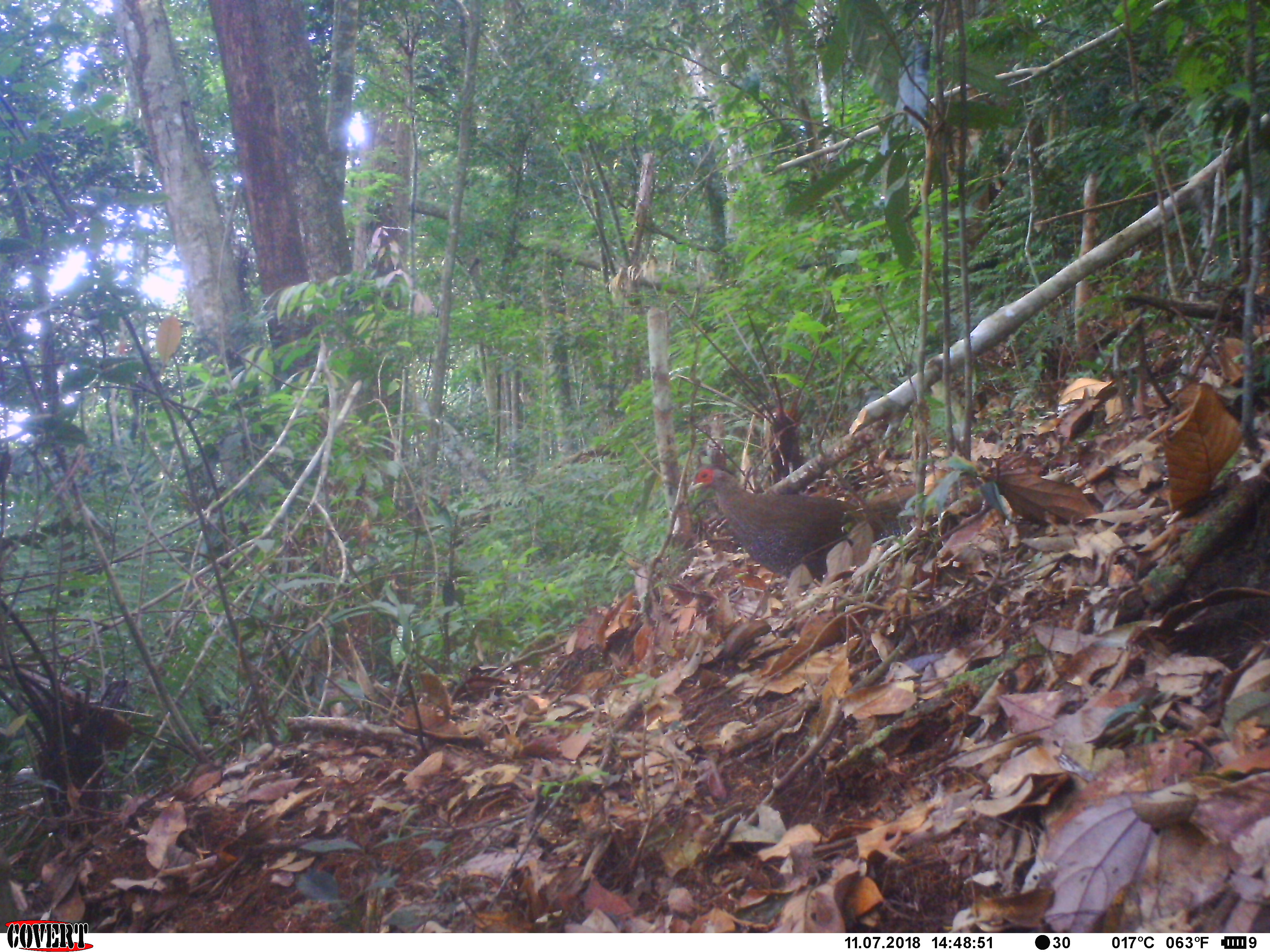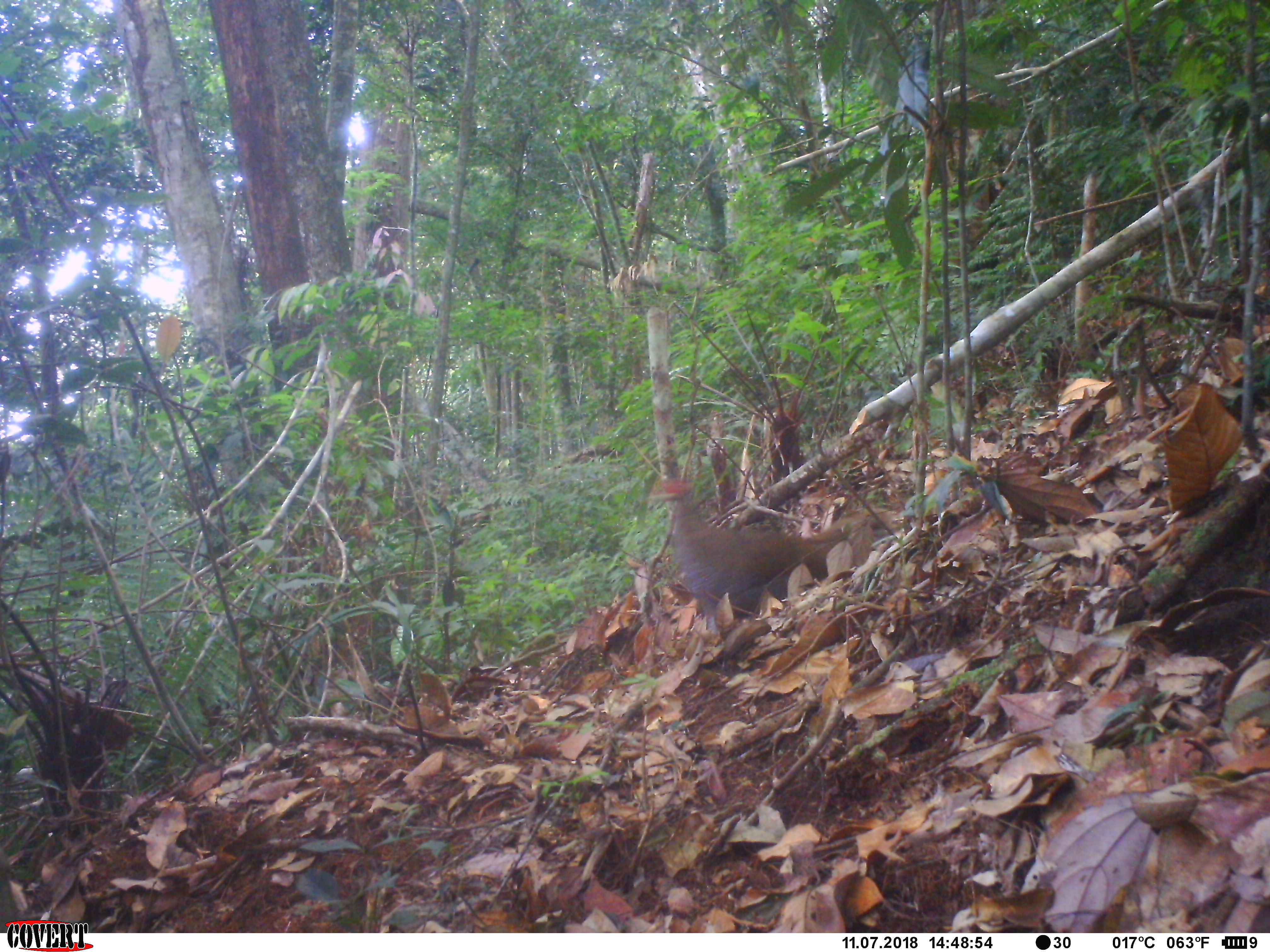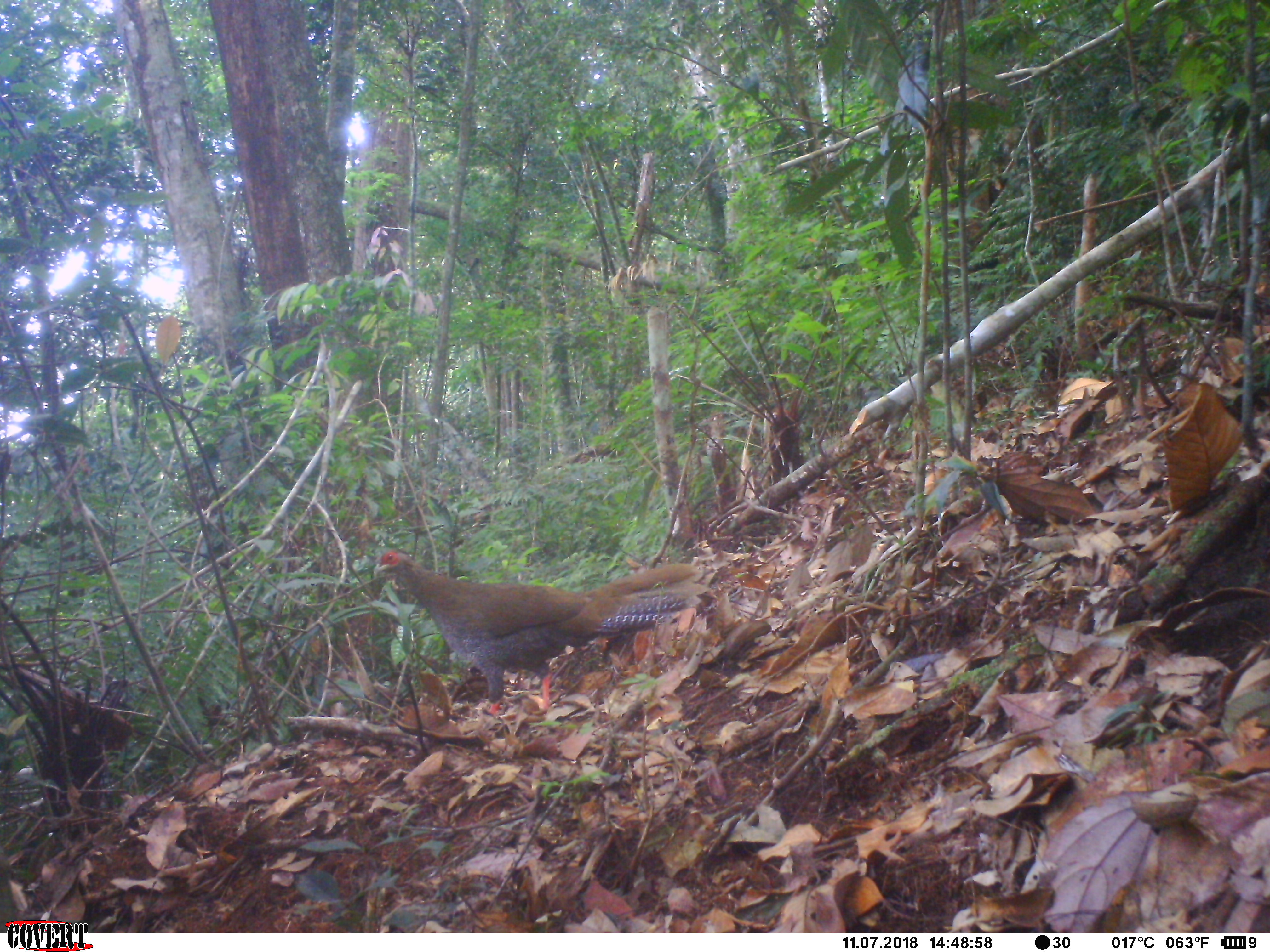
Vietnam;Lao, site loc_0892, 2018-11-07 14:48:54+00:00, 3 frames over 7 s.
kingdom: Animalia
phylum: Chordata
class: Aves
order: Galliformes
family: Phasianidae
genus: Lophura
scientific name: Lophura nycthemera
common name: silver pheasant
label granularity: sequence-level